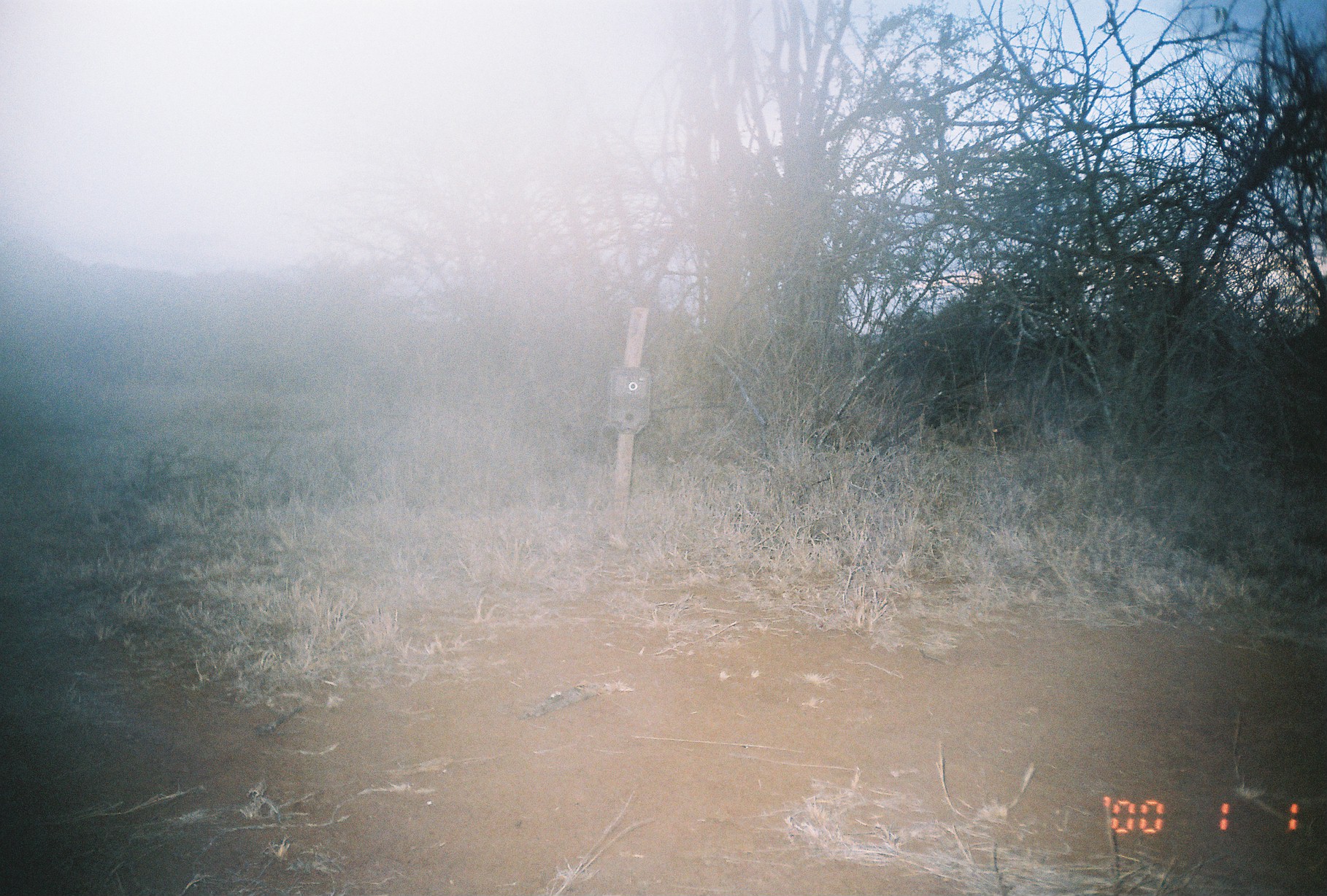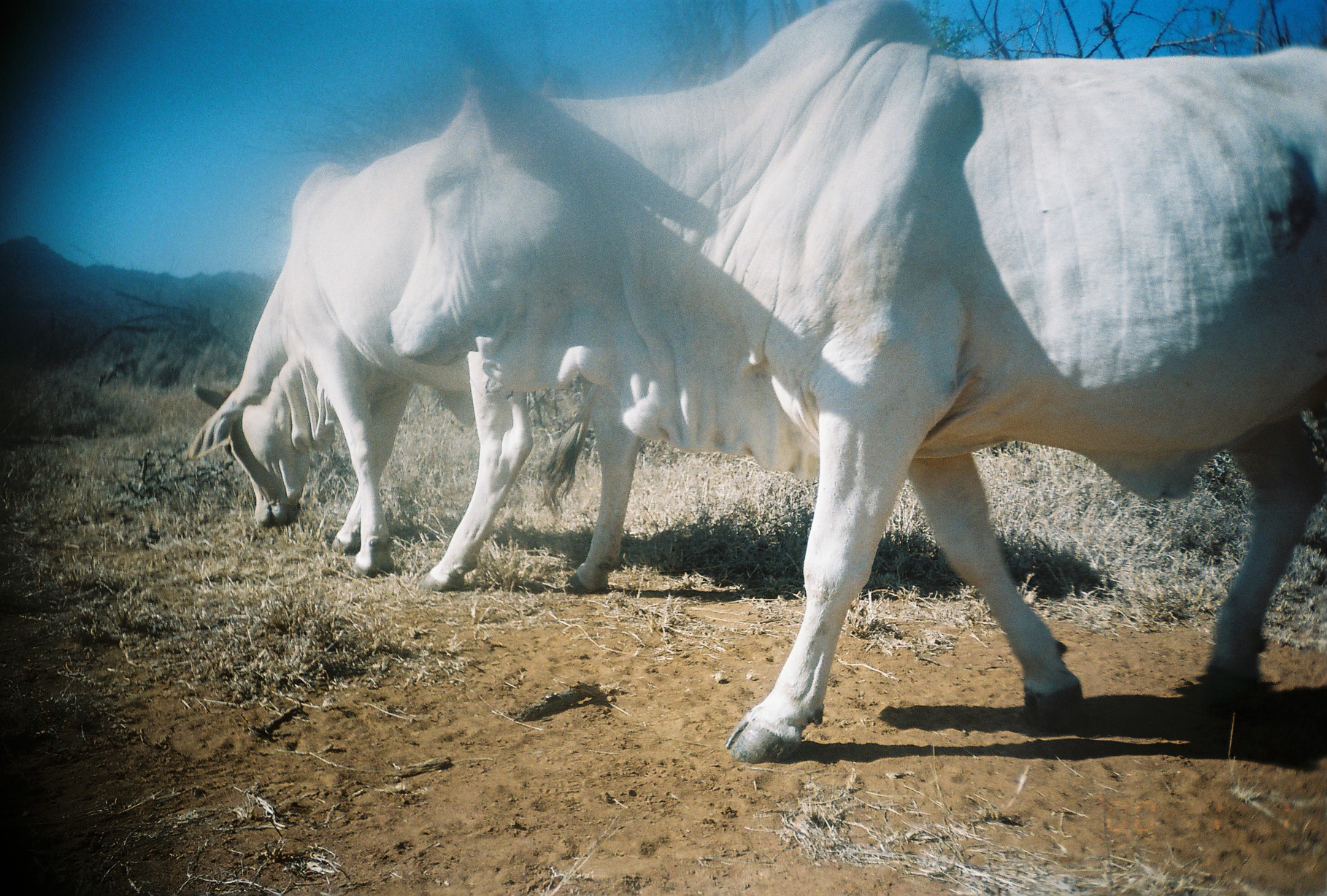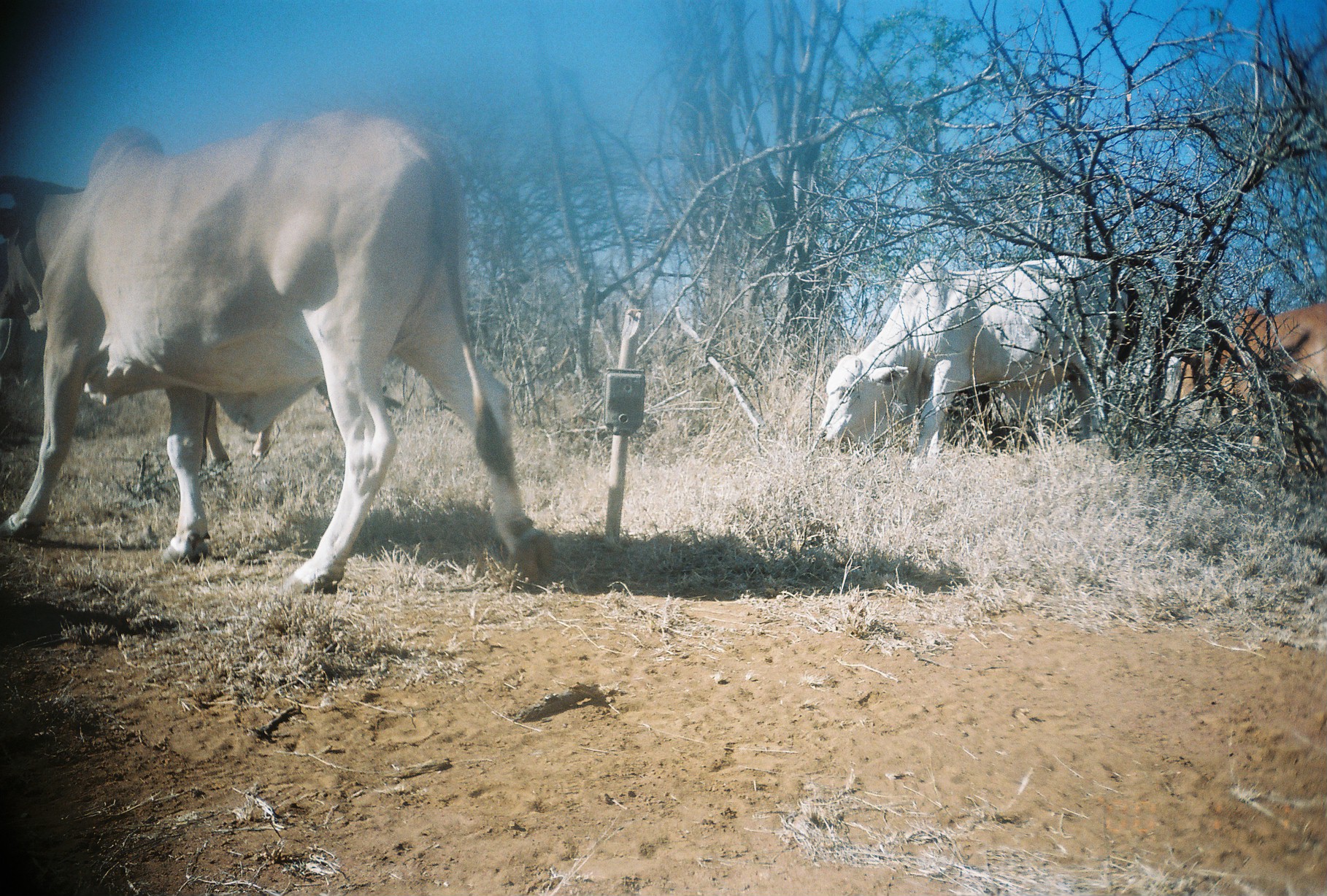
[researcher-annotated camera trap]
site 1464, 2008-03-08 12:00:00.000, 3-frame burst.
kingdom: Animalia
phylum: Chordata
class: Mammalia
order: Artiodactyla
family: Bovidae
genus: Bos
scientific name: Bos taurus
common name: domestic cattle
Bos taurus (domestic cattle), count 2.